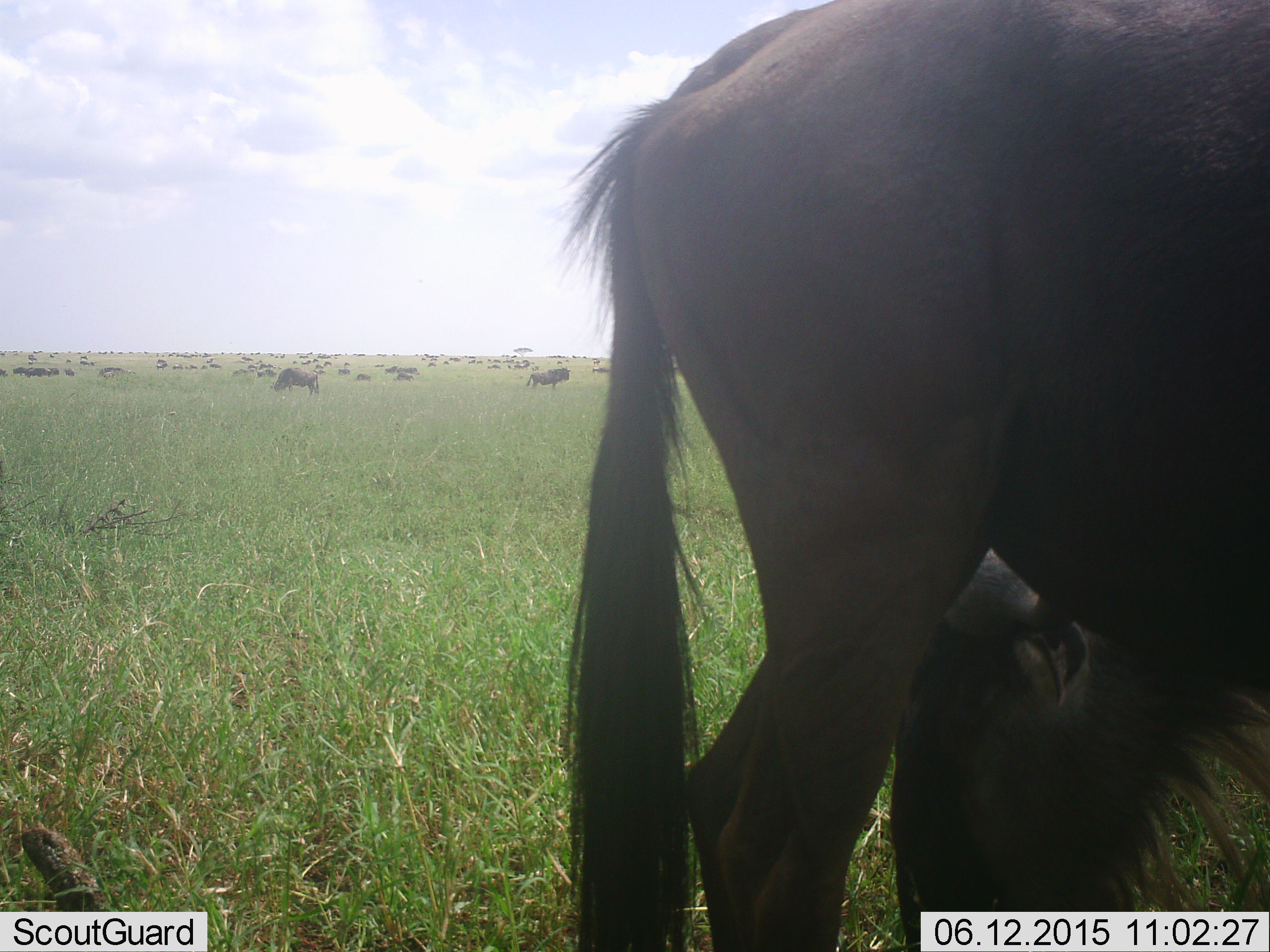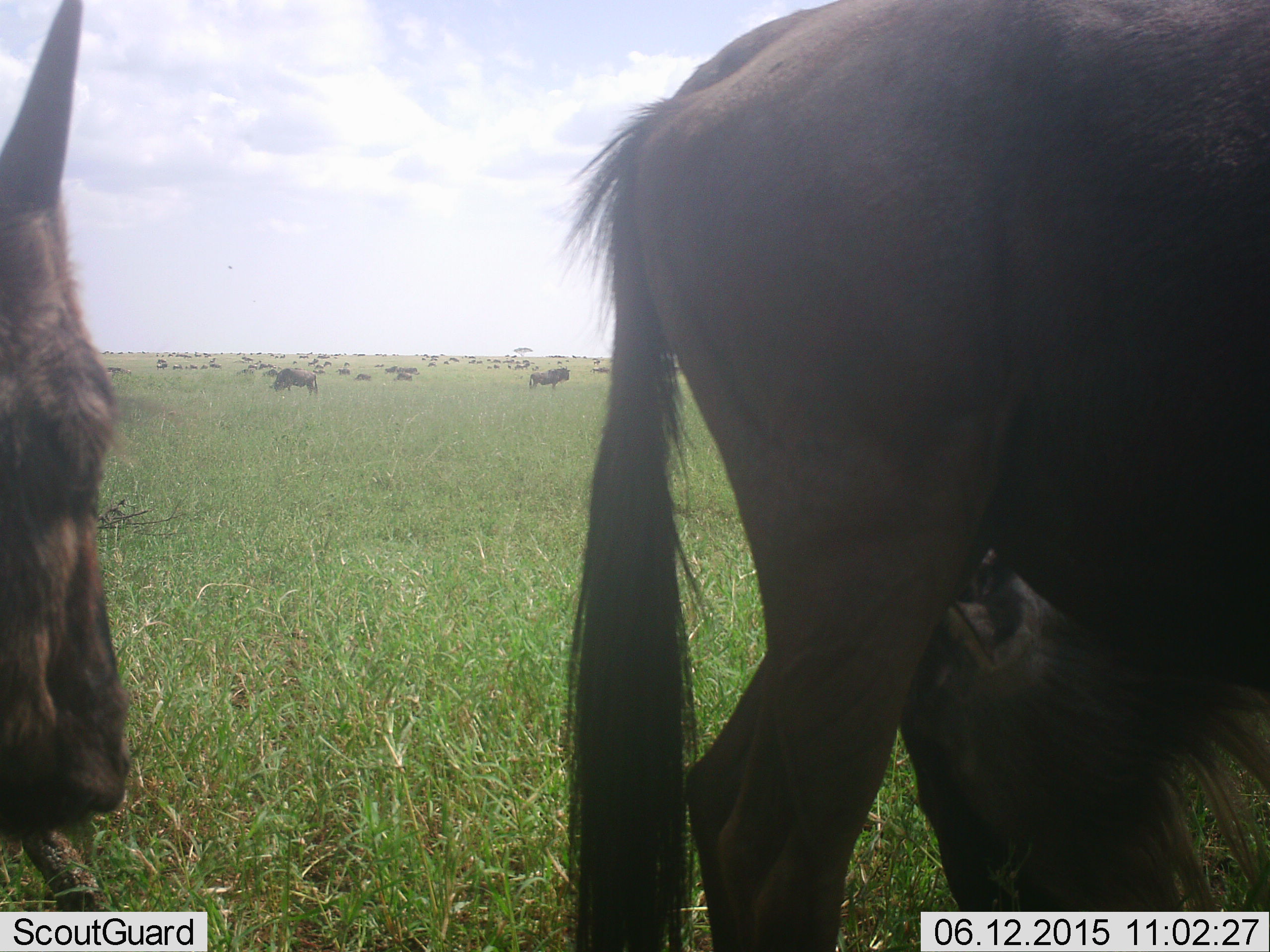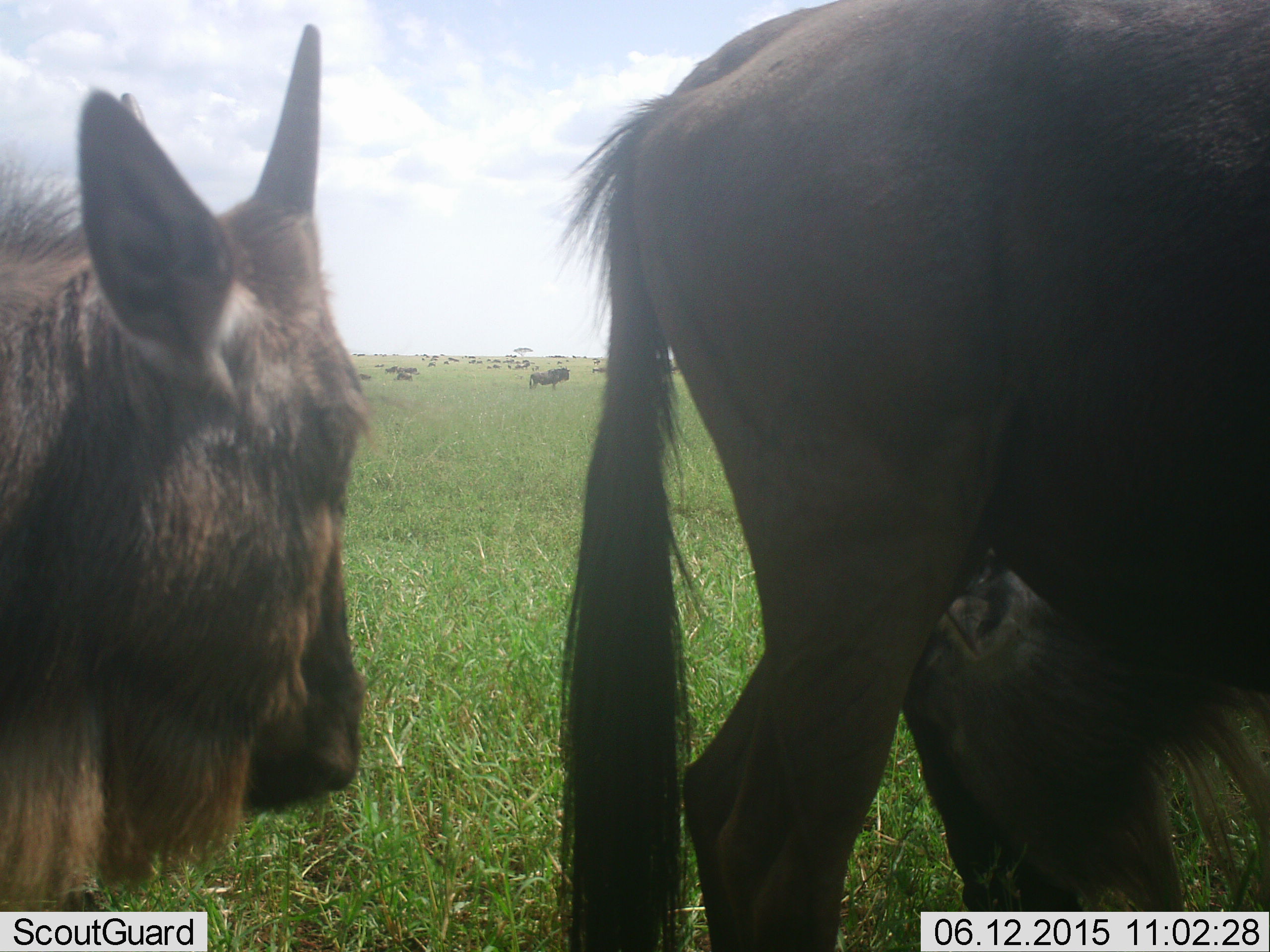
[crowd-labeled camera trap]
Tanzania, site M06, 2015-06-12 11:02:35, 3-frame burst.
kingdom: Animalia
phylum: Chordata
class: Mammalia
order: Artiodactyla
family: Bovidae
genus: Connochaetes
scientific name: Connochaetes taurinus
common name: blue wildebeest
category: wildebeest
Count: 51+.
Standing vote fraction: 80%.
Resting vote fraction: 10%.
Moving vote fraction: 60%.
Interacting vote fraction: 0%.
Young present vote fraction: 20%.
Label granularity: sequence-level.